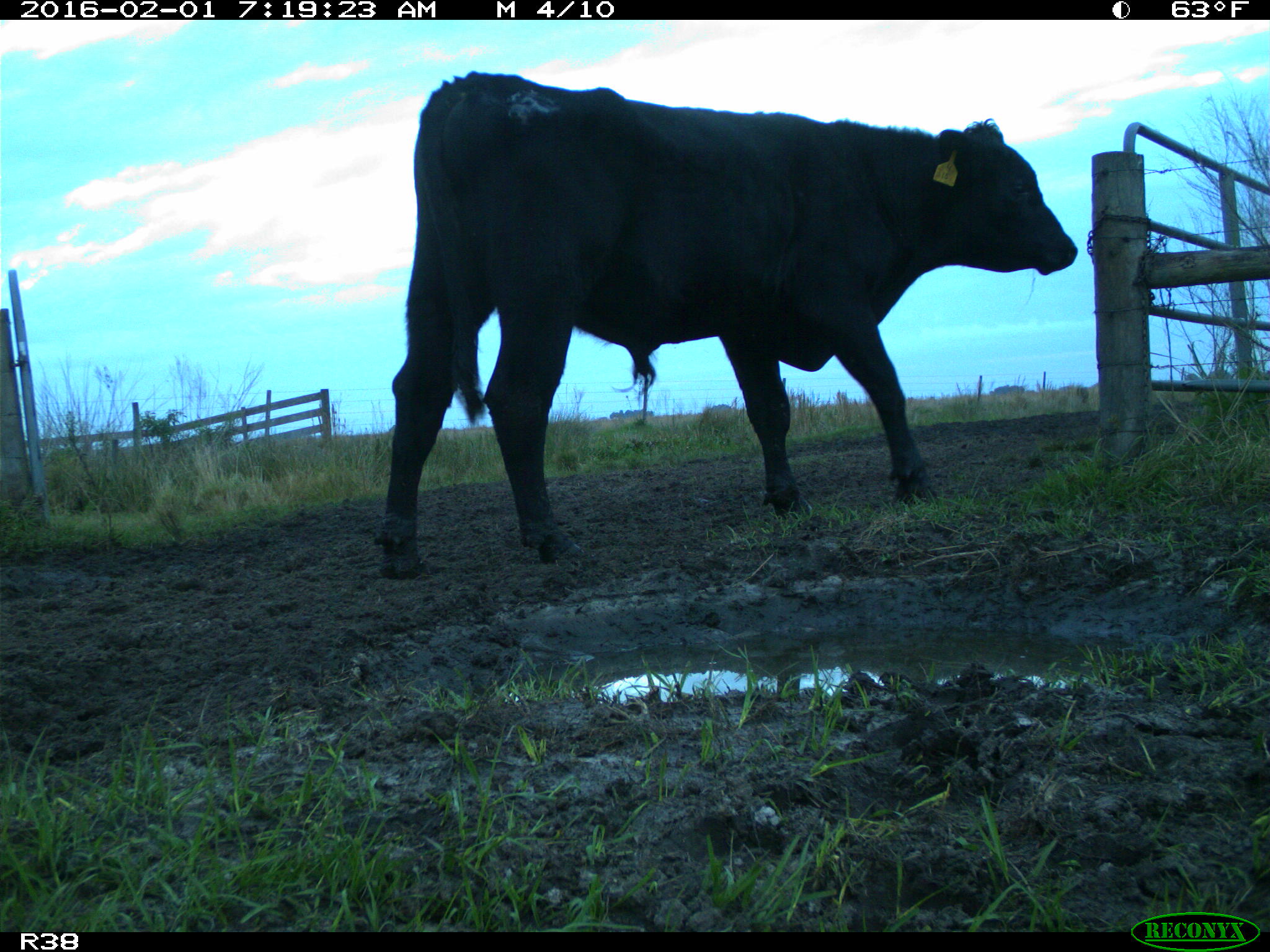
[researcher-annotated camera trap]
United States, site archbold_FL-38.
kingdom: Animalia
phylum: Chordata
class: Mammalia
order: Artiodactyla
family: Bovidae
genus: Bos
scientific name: Bos taurus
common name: domestic cow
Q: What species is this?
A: Bos taurus (domestic cow).